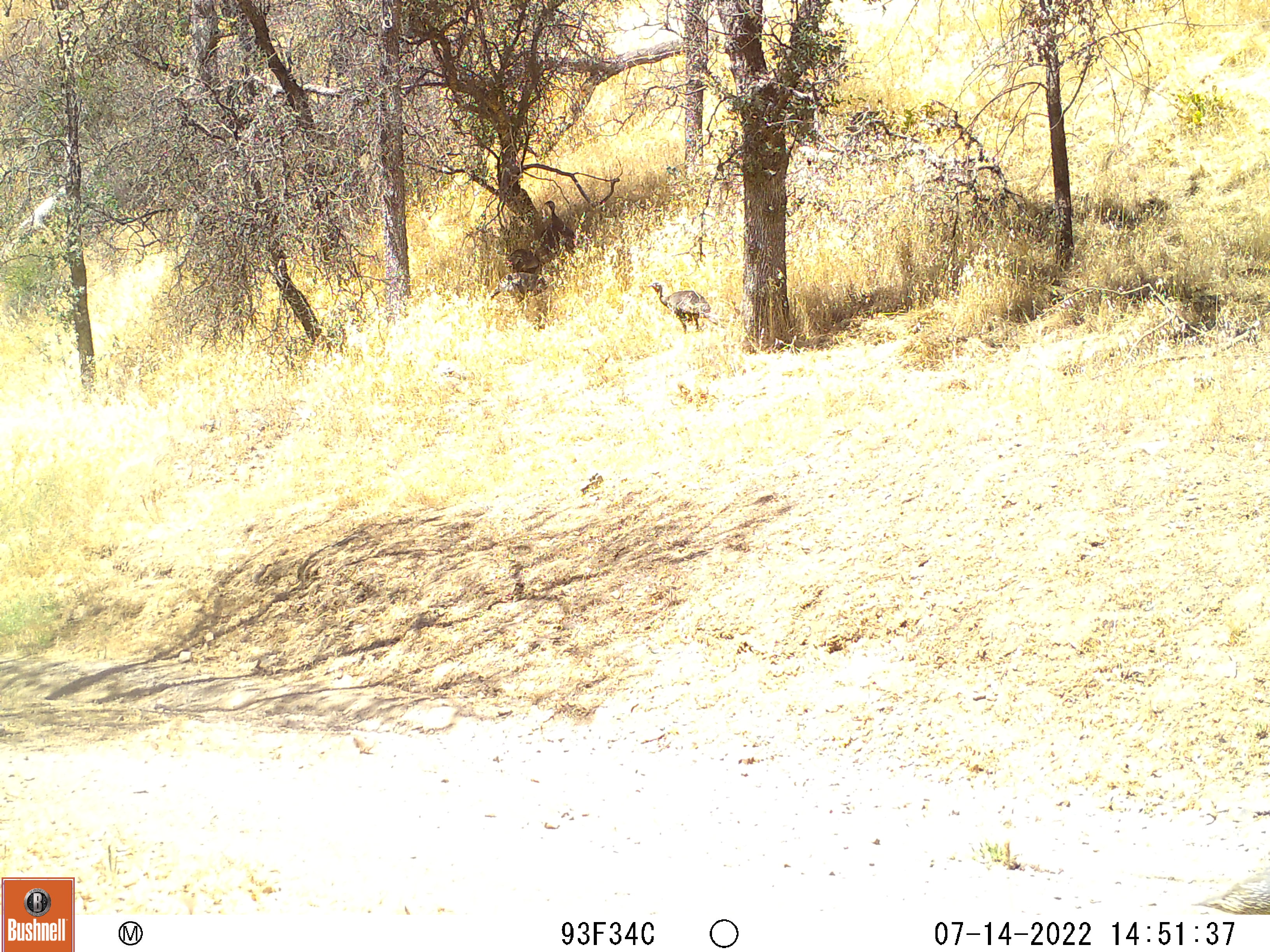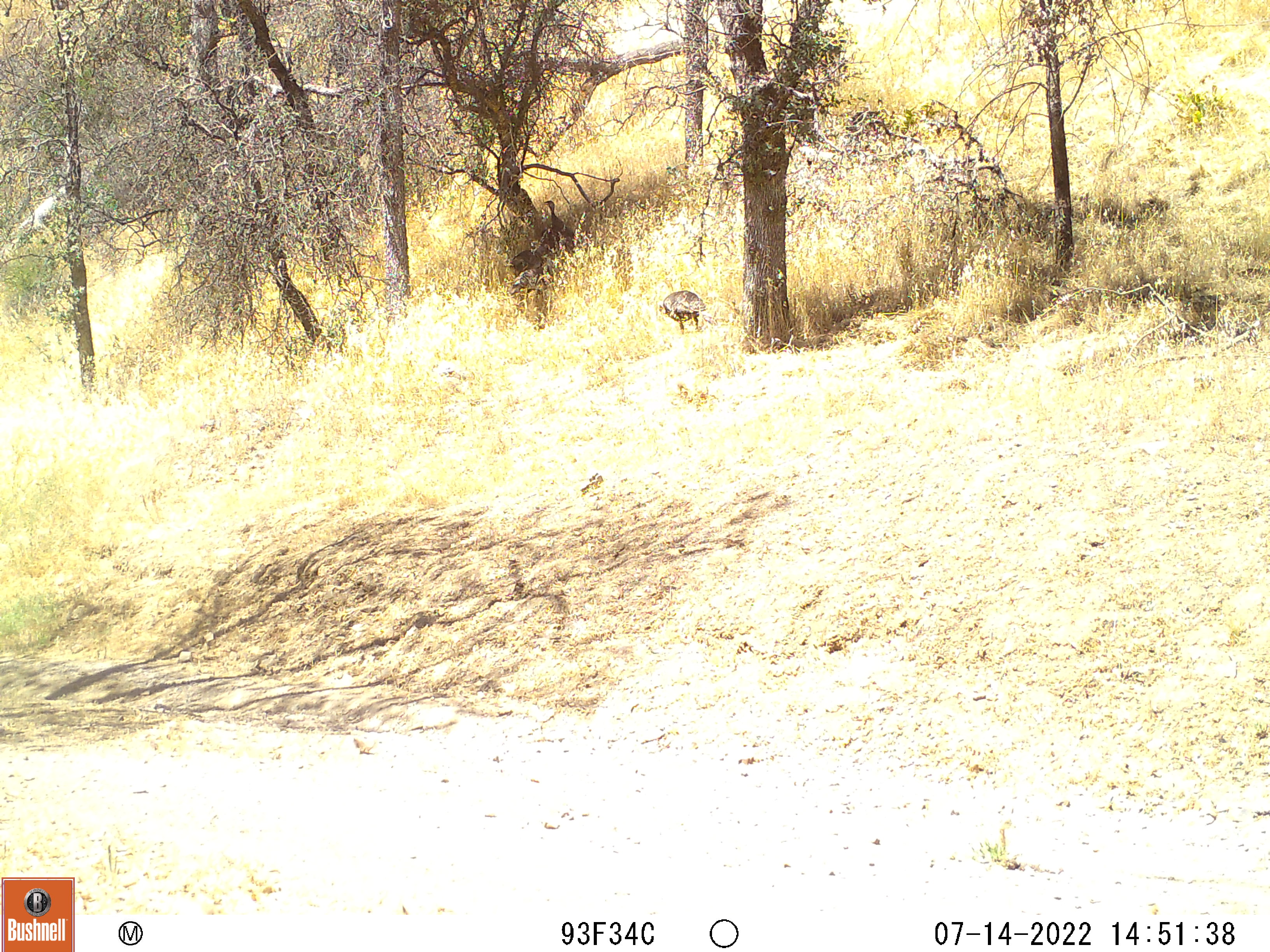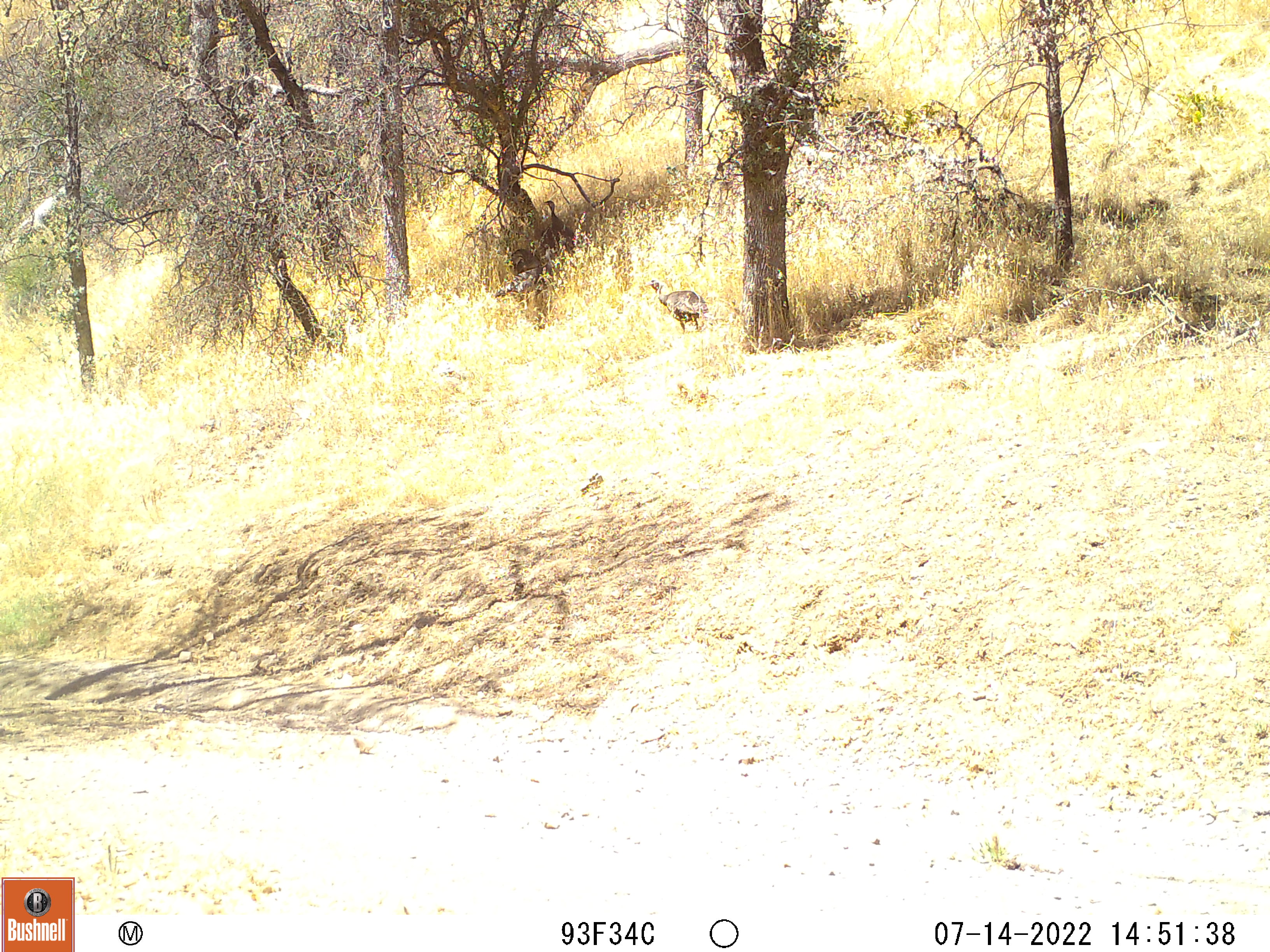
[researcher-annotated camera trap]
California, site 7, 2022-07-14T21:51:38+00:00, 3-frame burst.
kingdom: Animalia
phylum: Chordata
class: Aves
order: Galliformes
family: Phasianidae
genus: Meleagris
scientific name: Meleagris gallopavo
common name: turkey